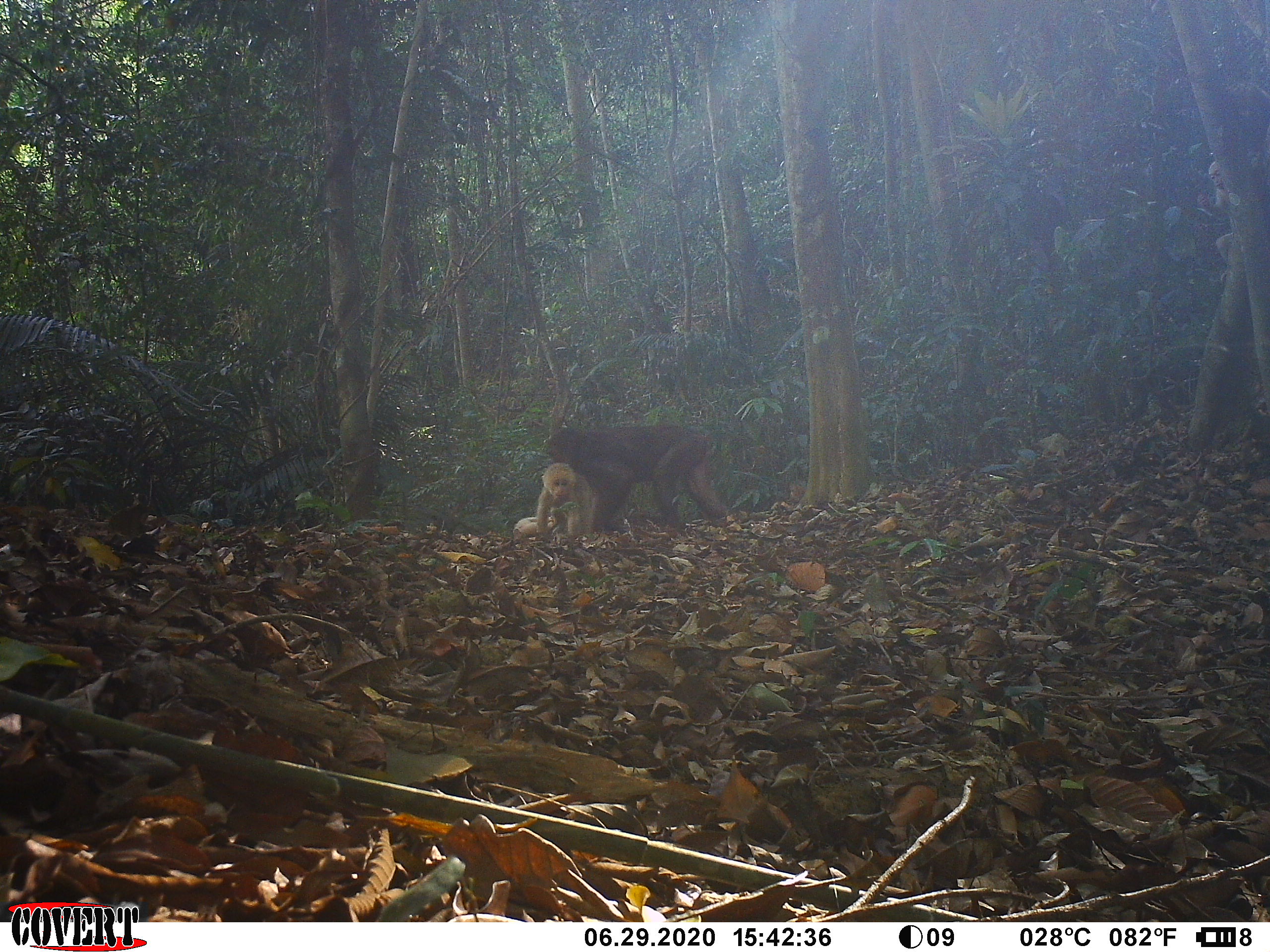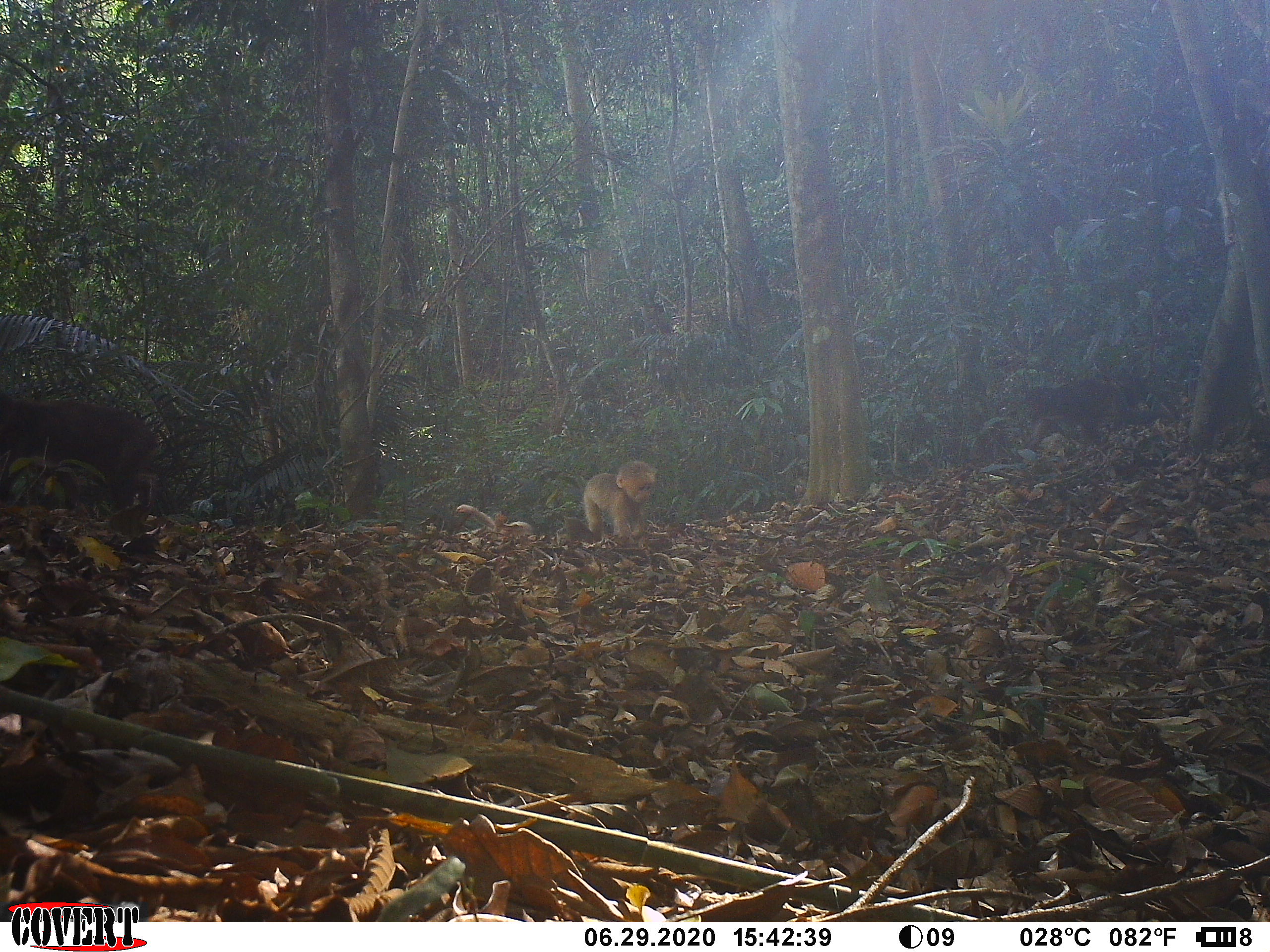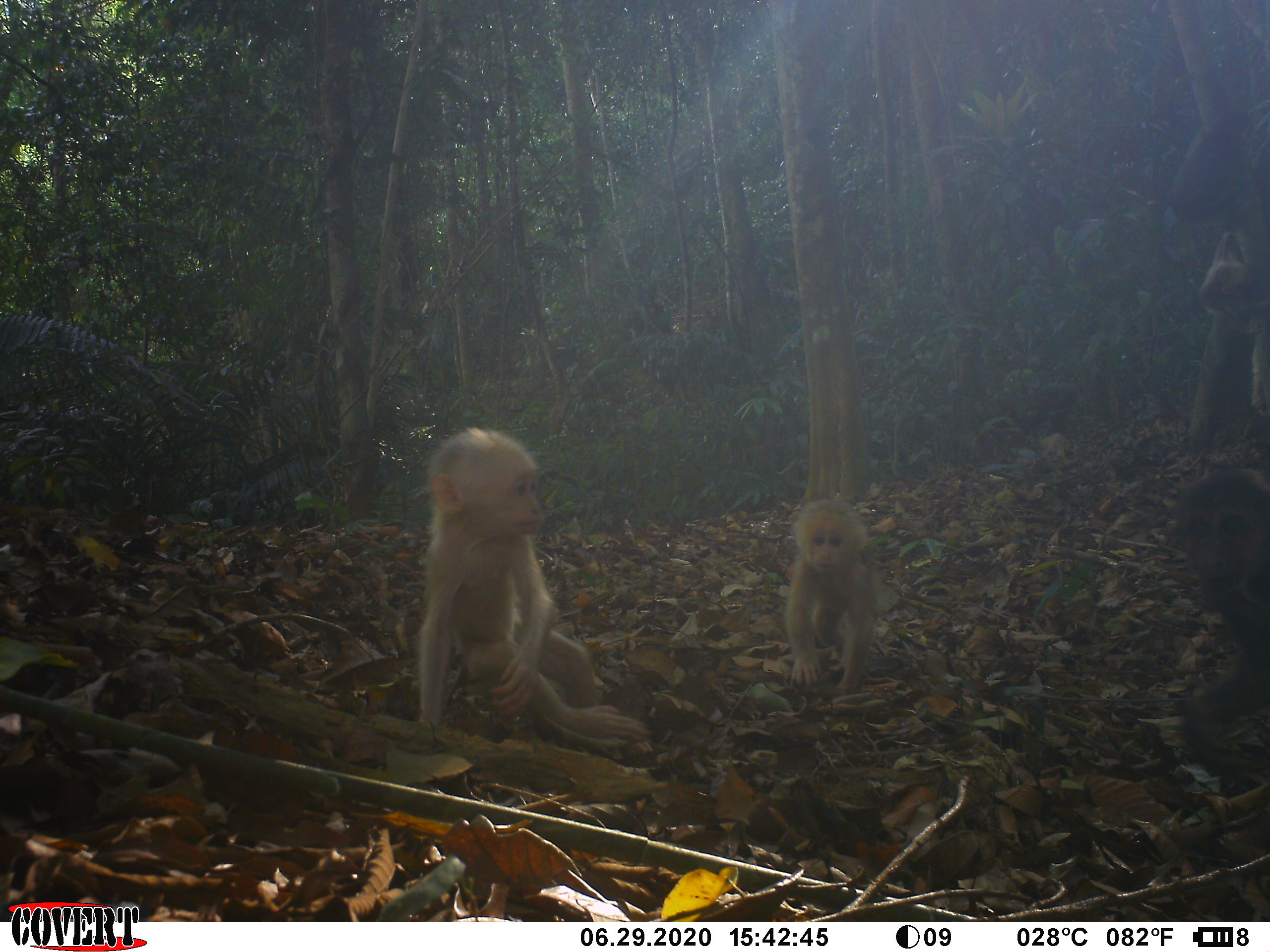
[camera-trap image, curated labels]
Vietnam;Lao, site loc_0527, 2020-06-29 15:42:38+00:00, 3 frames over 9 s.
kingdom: Animalia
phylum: Chordata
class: Mammalia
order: Primates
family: Cercopithecidae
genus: Macaca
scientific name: Macaca arctoides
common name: stump-tailed macaque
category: stump tailed macaque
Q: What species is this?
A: Stump tailed macaque (stump-tailed macaque) (Macaca arctoides).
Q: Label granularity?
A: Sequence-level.